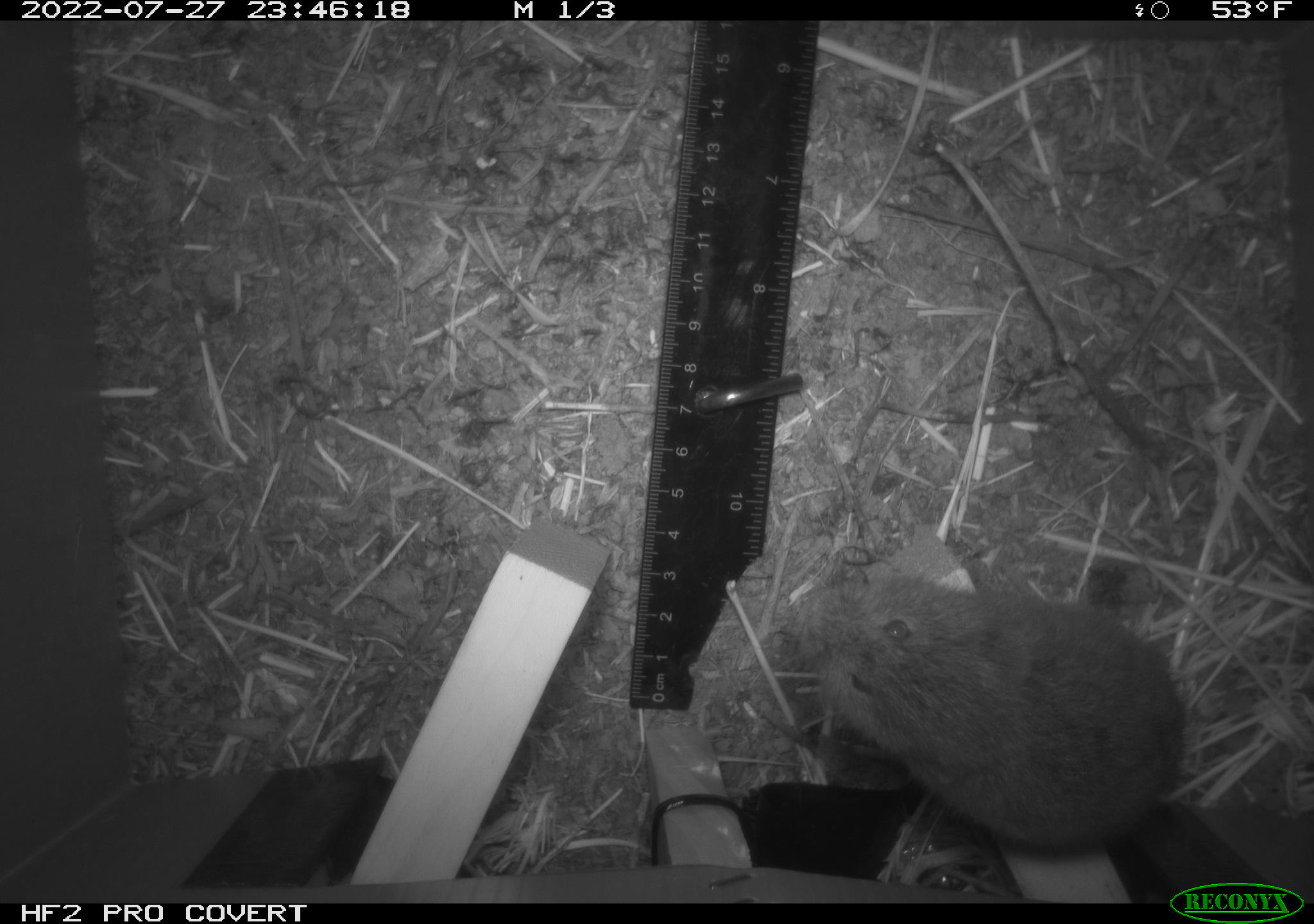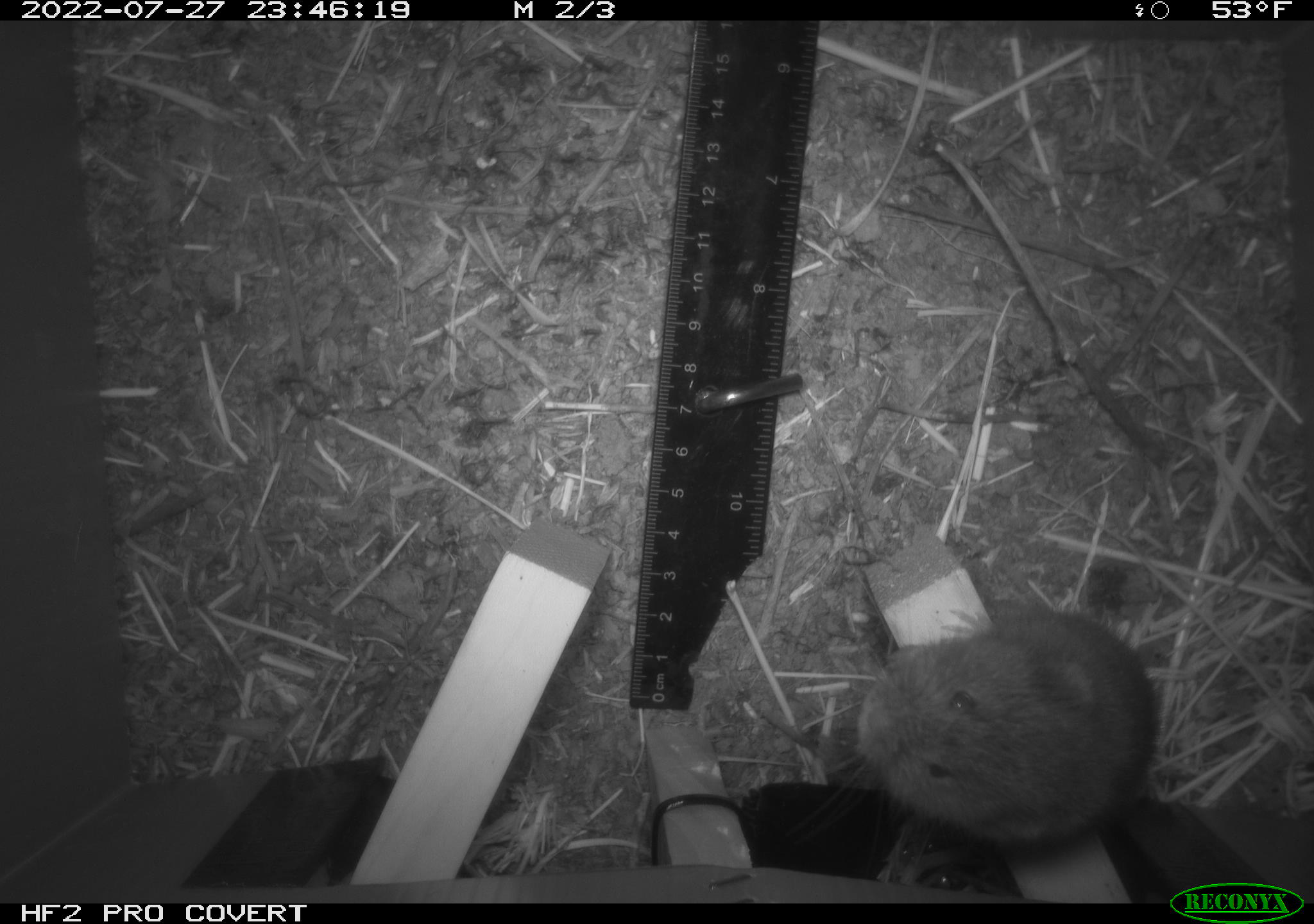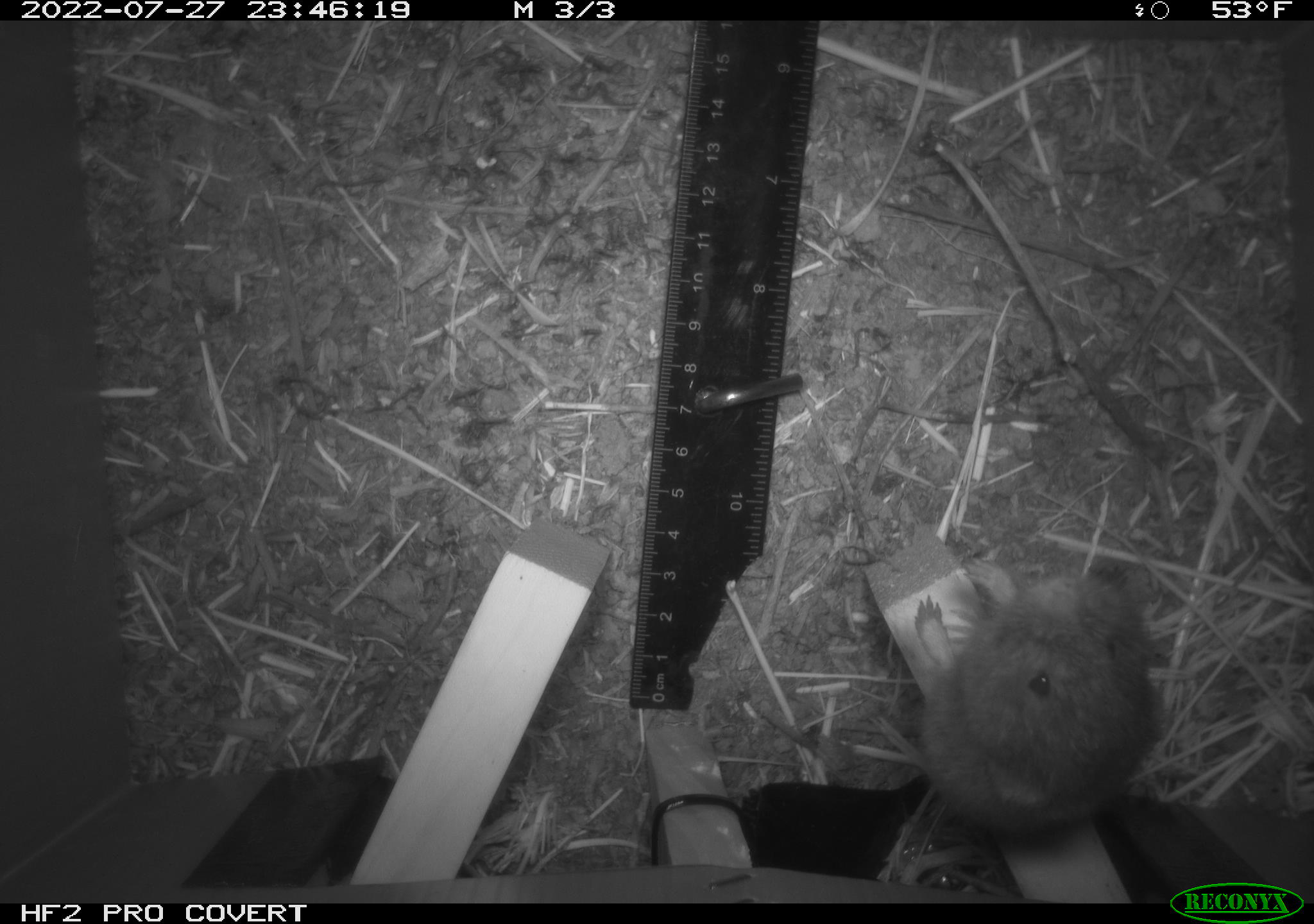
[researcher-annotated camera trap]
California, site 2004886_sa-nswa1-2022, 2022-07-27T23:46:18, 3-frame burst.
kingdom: Animalia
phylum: Chordata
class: Mammalia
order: Rodentia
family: Cricetidae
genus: Microtus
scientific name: Microtus californicus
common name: california vole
California vole (Microtus californicus).